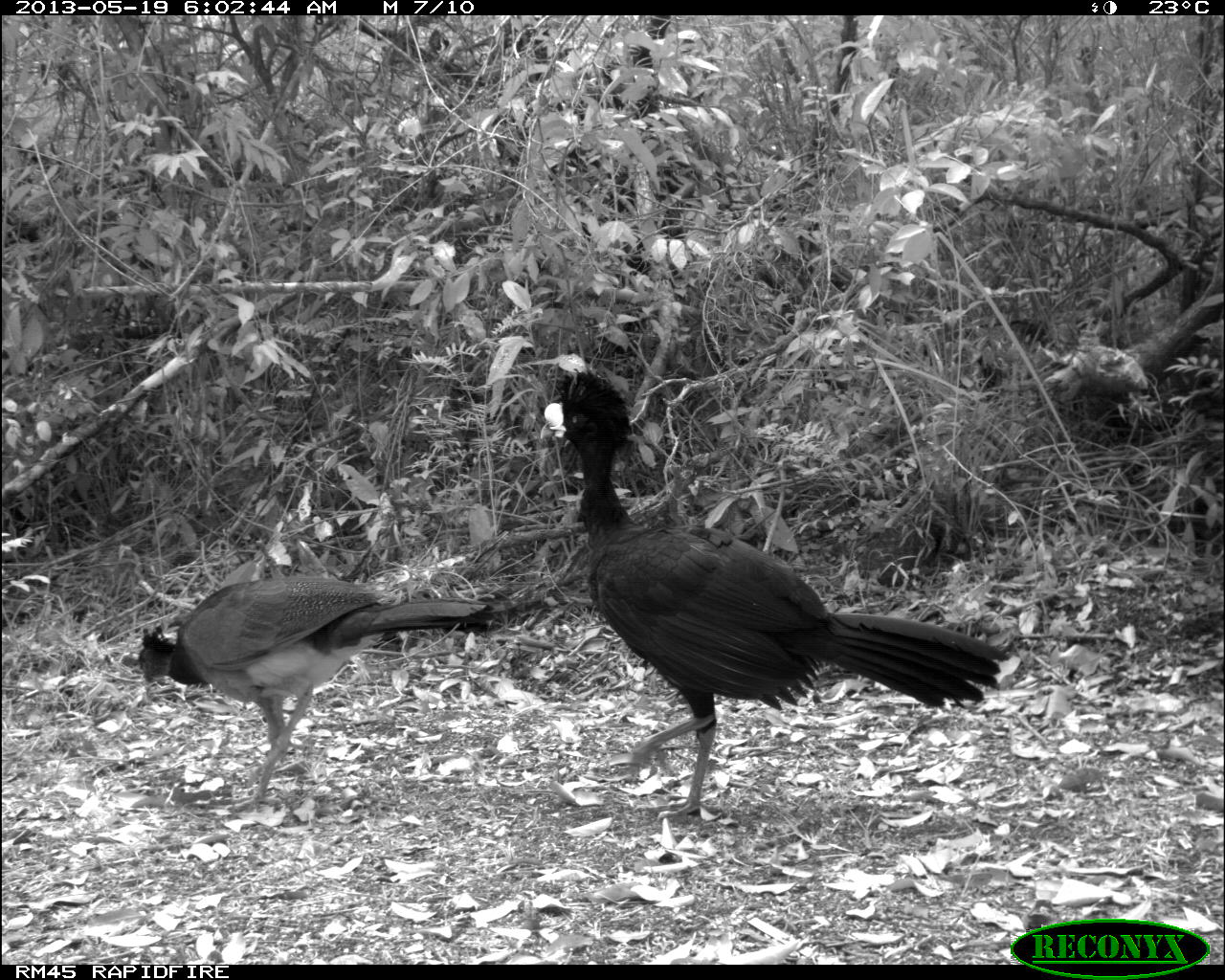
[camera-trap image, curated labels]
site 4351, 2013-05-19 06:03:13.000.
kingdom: Animalia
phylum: Chordata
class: Aves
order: Galliformes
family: Cracidae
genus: Crax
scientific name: Crax rubra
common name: great curassow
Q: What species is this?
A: Crax rubra (great curassow).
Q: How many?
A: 2.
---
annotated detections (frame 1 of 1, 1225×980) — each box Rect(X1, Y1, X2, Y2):
crax rubra: Rect(535, 356, 1006, 820); Rect(132, 572, 495, 805)